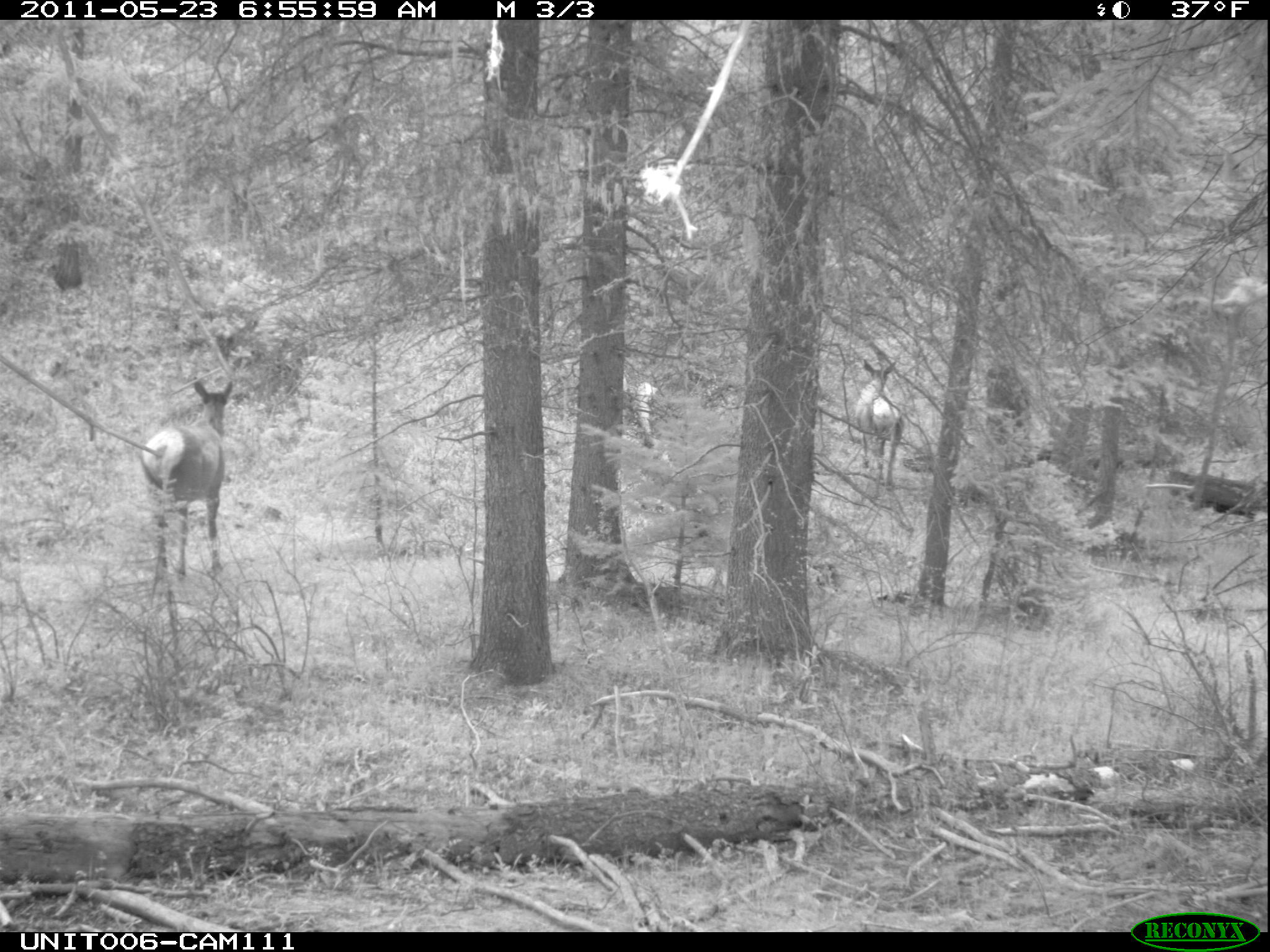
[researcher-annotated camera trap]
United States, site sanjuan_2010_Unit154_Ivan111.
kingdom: Animalia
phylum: Chordata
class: Mammalia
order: Artiodactyla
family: Cervidae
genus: Cervus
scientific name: Cervus elaphus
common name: red deer